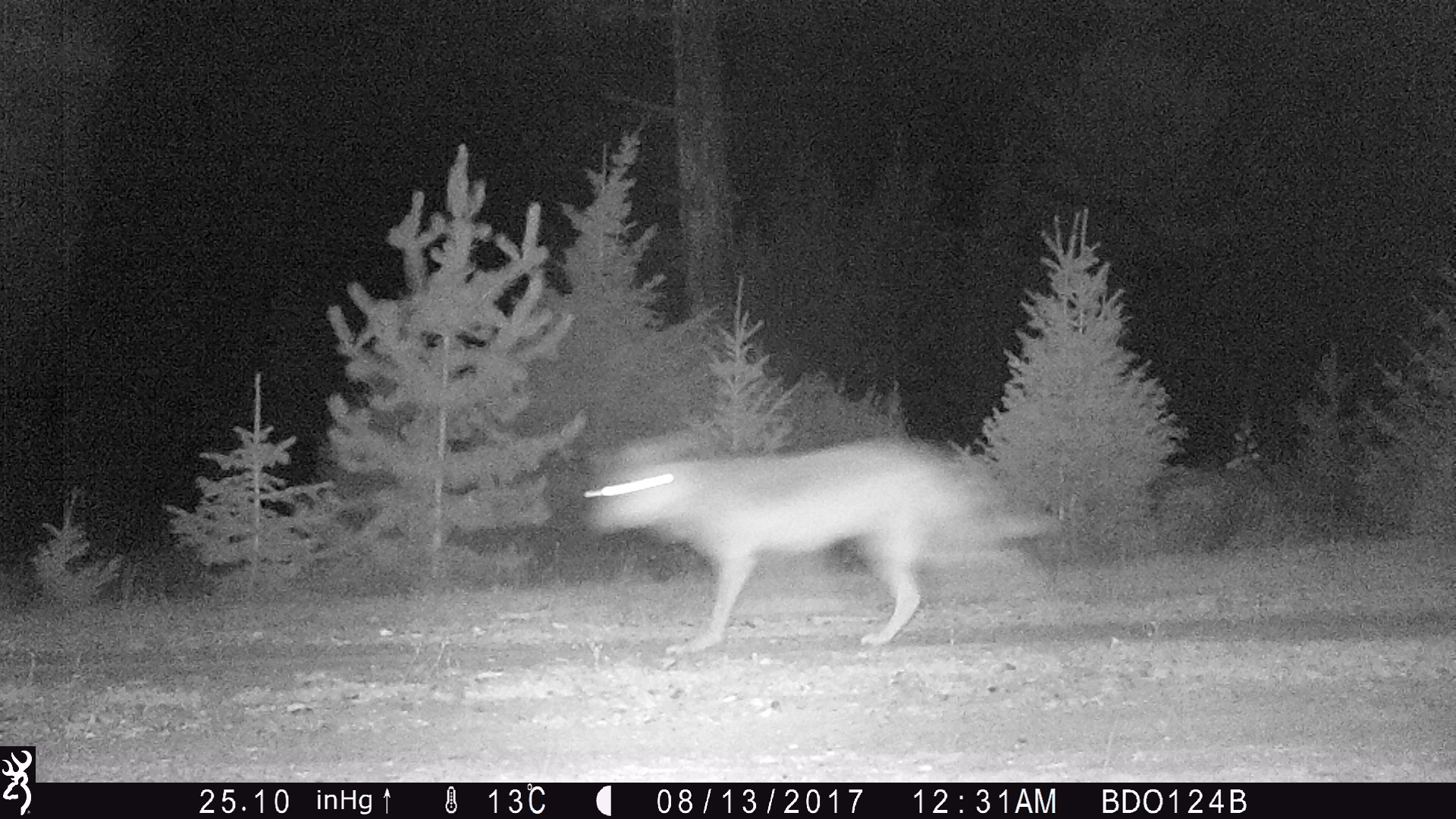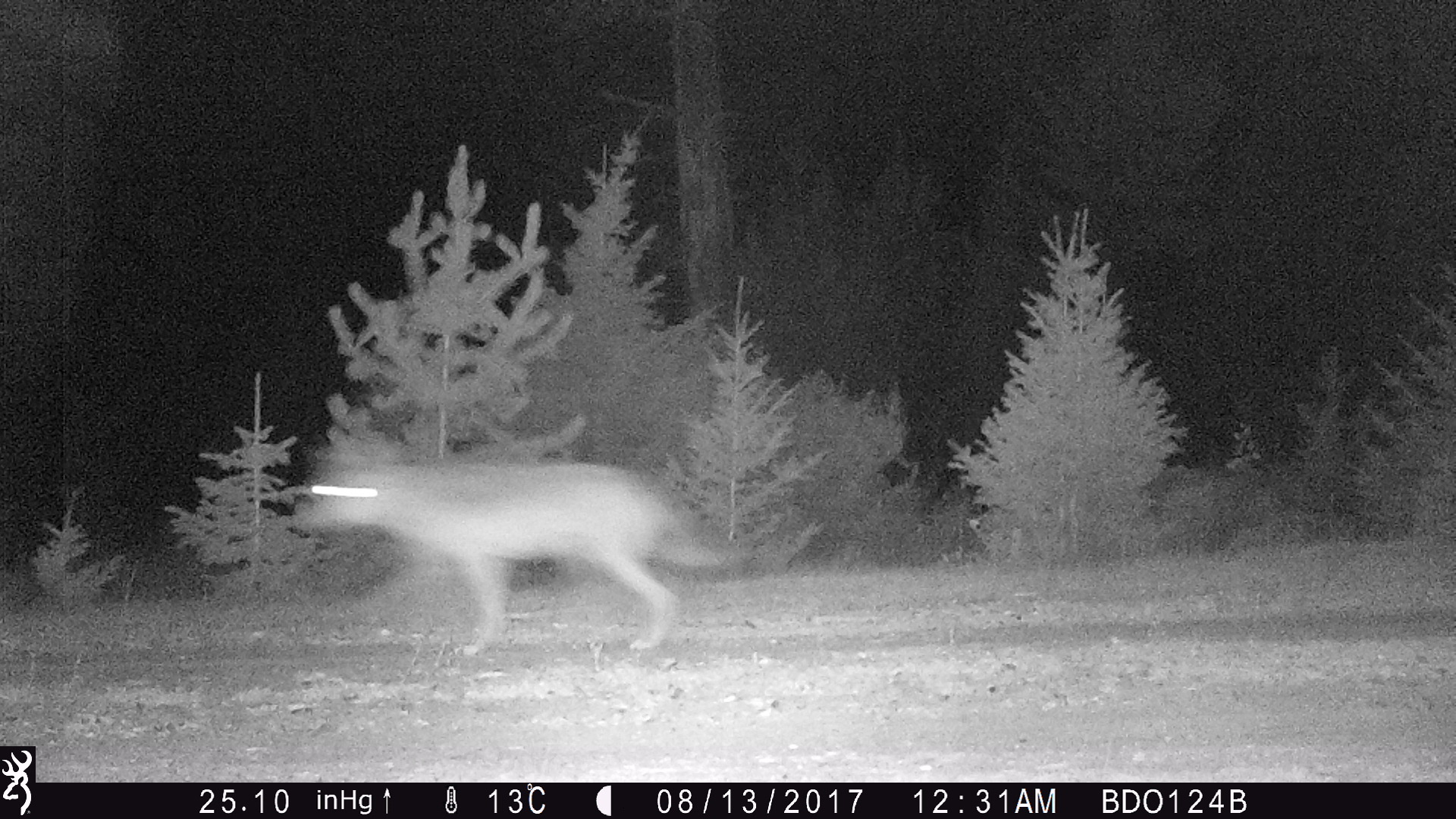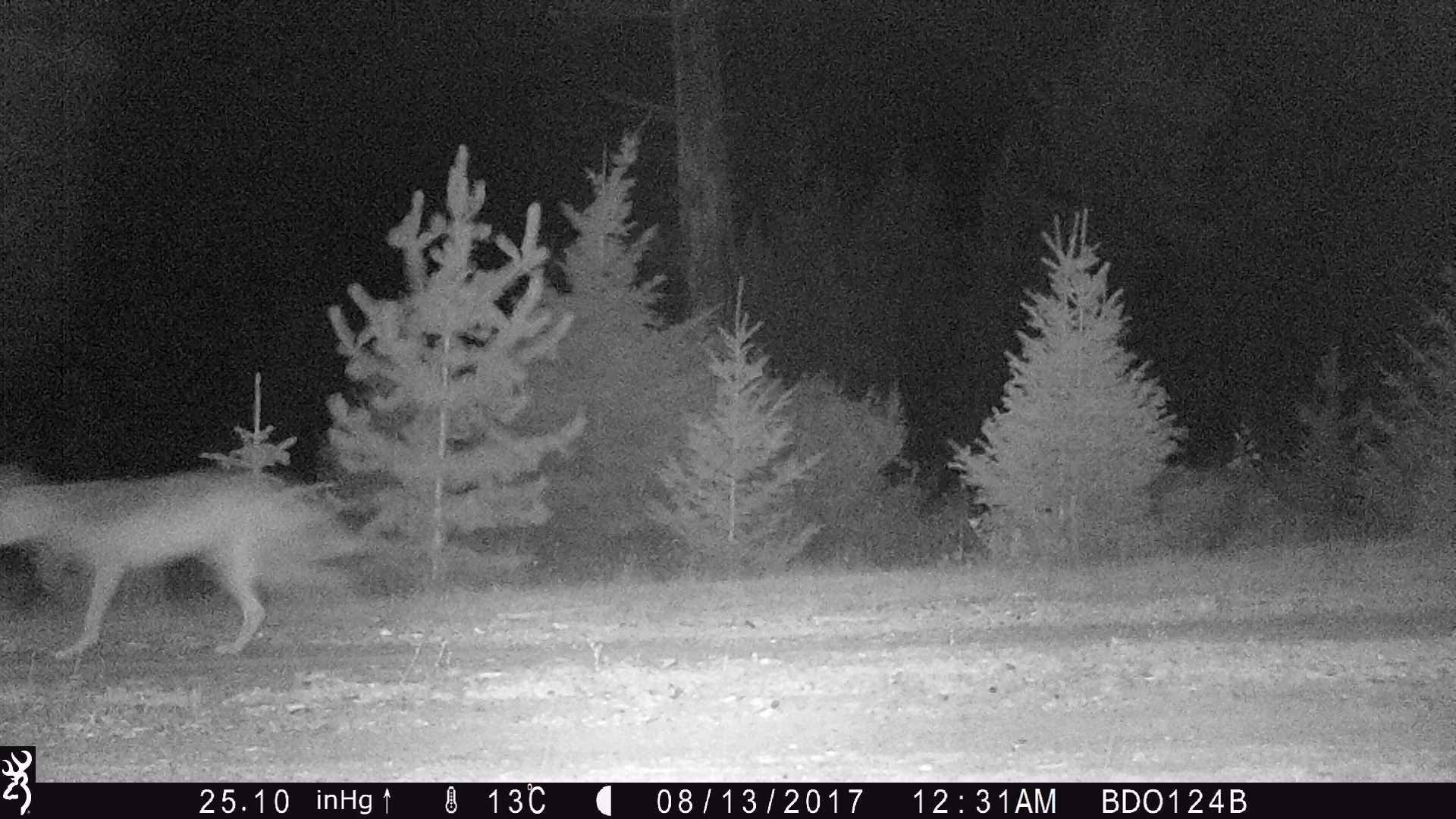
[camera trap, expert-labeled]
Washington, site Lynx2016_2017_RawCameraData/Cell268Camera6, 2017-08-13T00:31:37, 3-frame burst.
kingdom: Animalia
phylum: Chordata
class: Mammalia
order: Carnivora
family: Canidae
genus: Canis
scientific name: Canis lupus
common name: gray wolf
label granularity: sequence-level